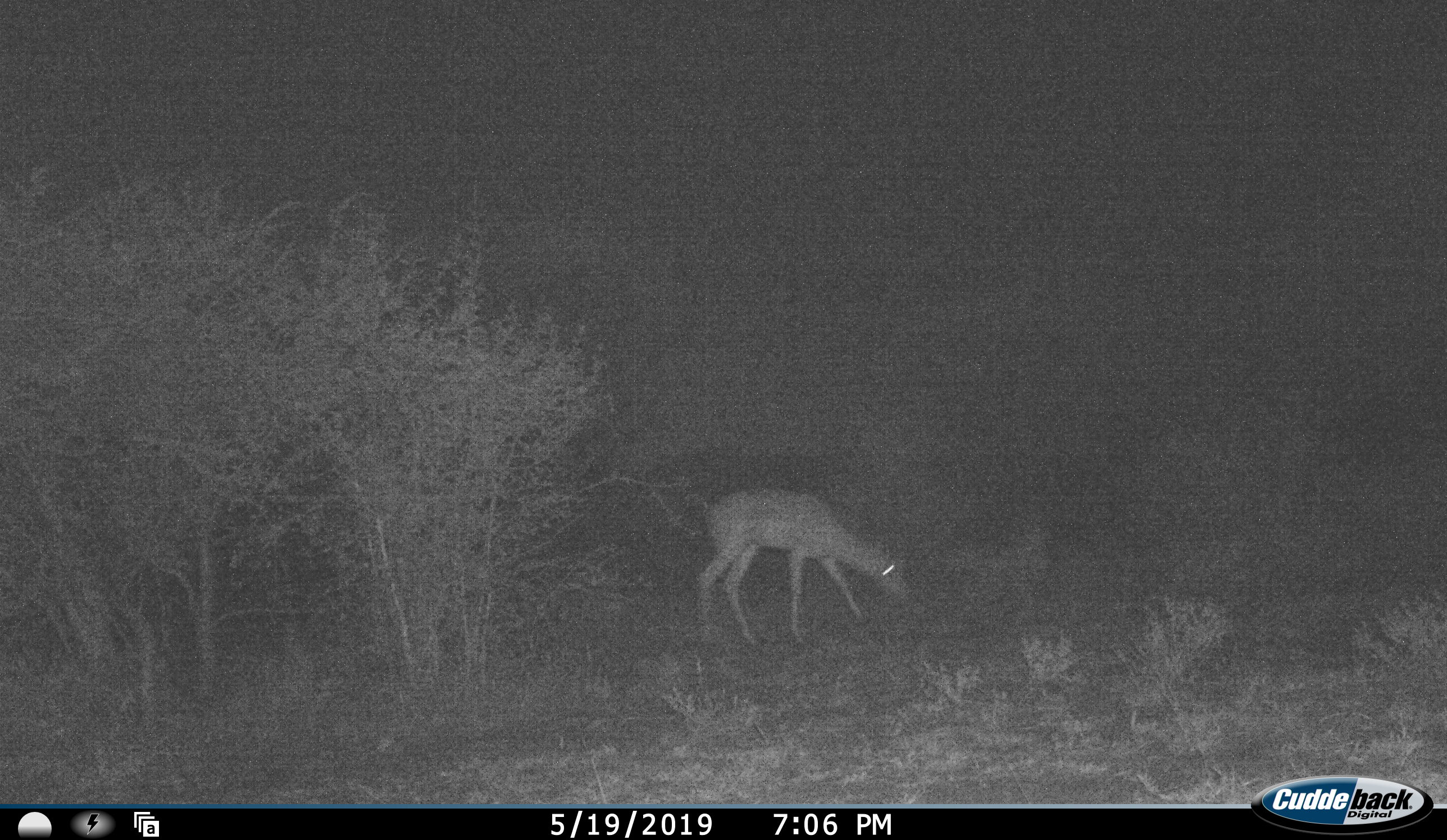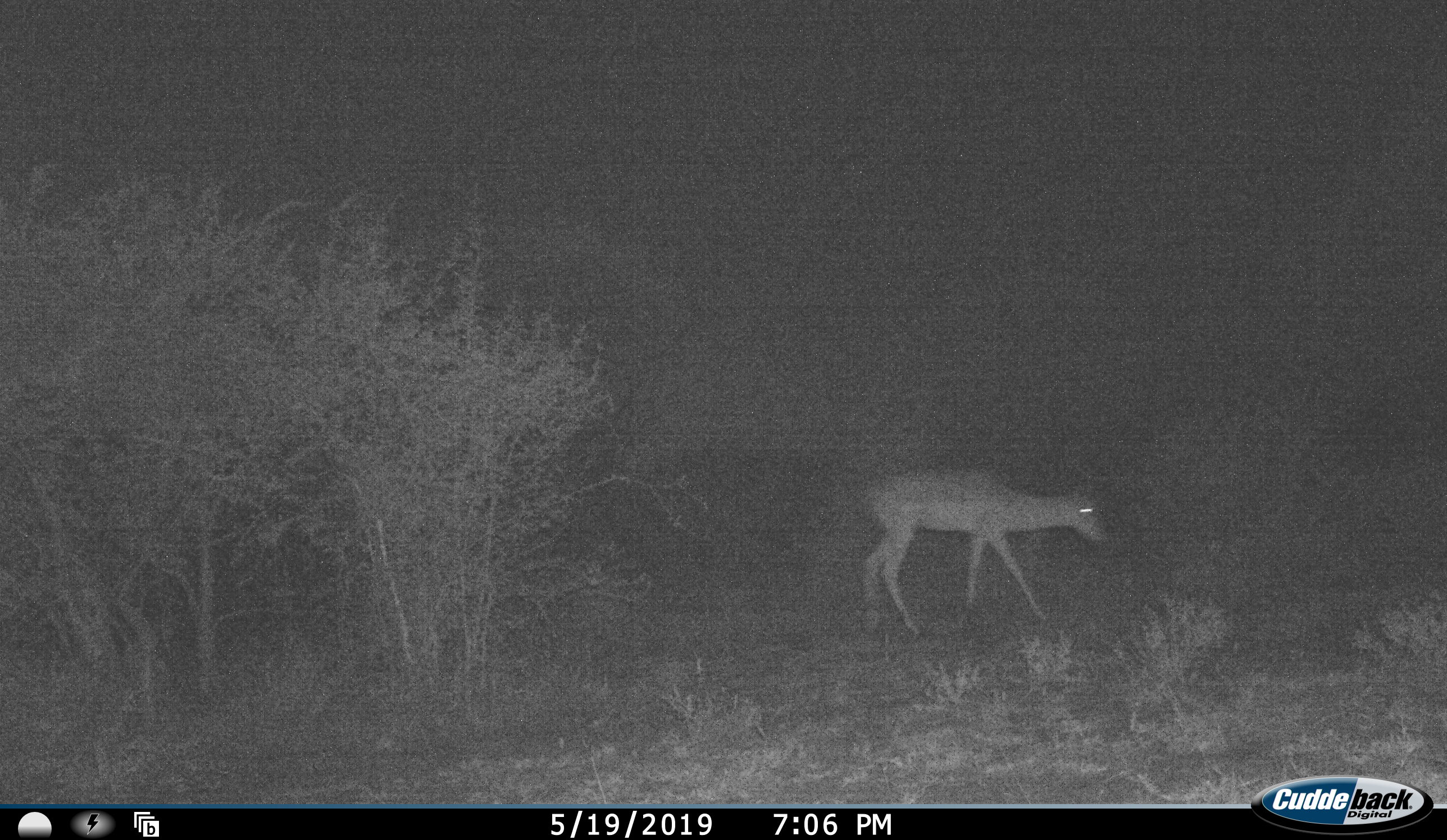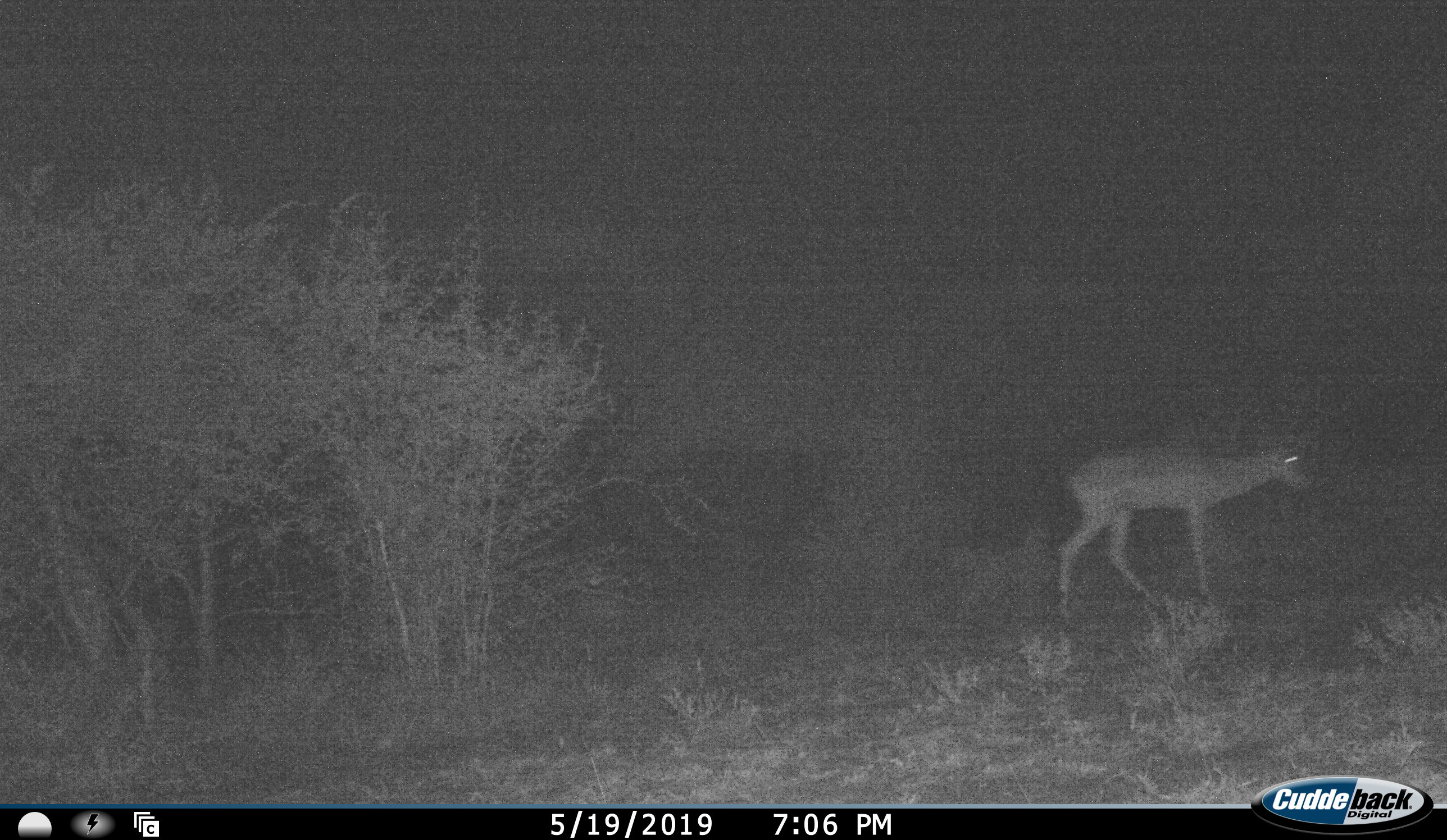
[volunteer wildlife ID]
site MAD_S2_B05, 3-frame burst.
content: unidentified animal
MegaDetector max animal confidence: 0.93